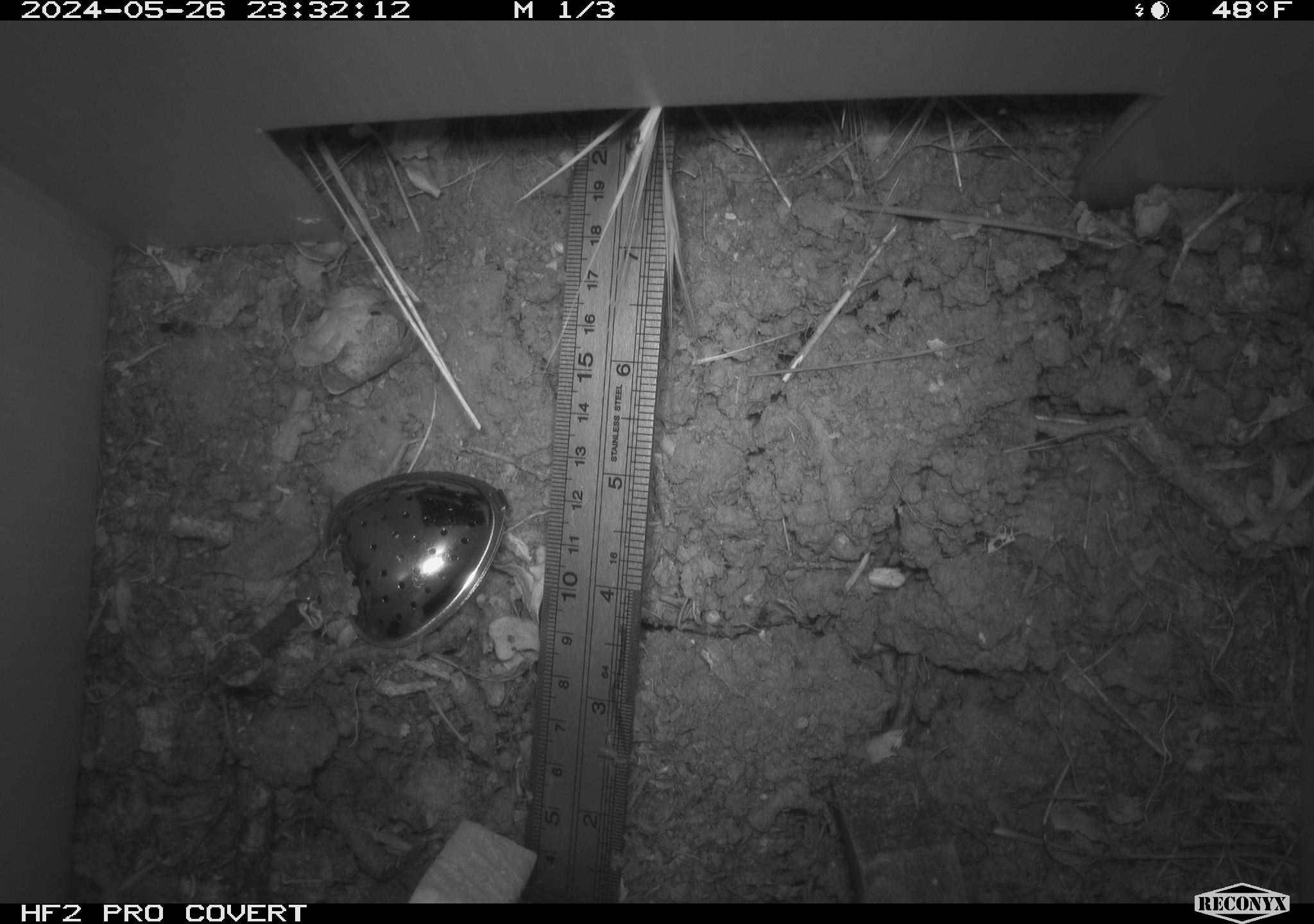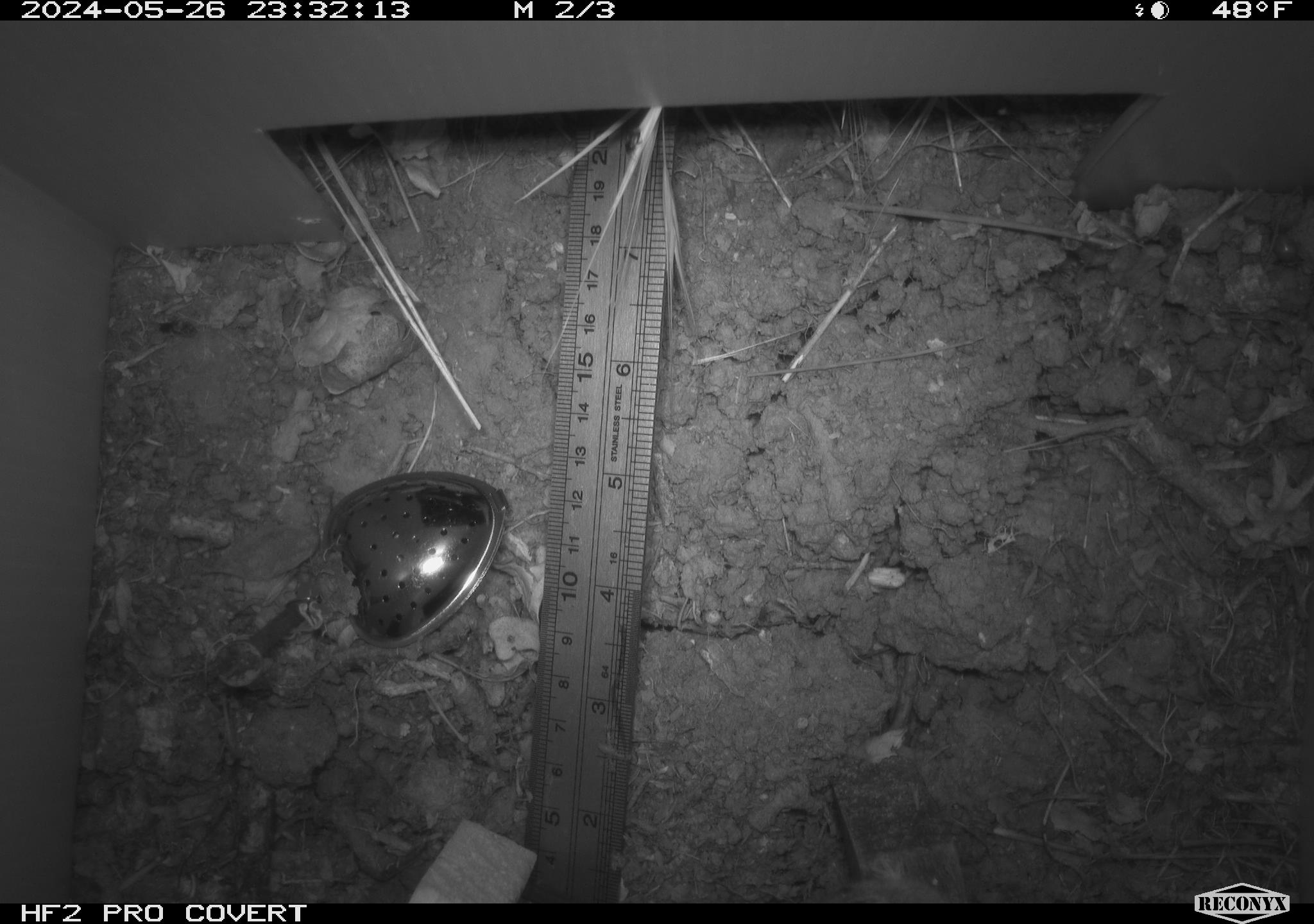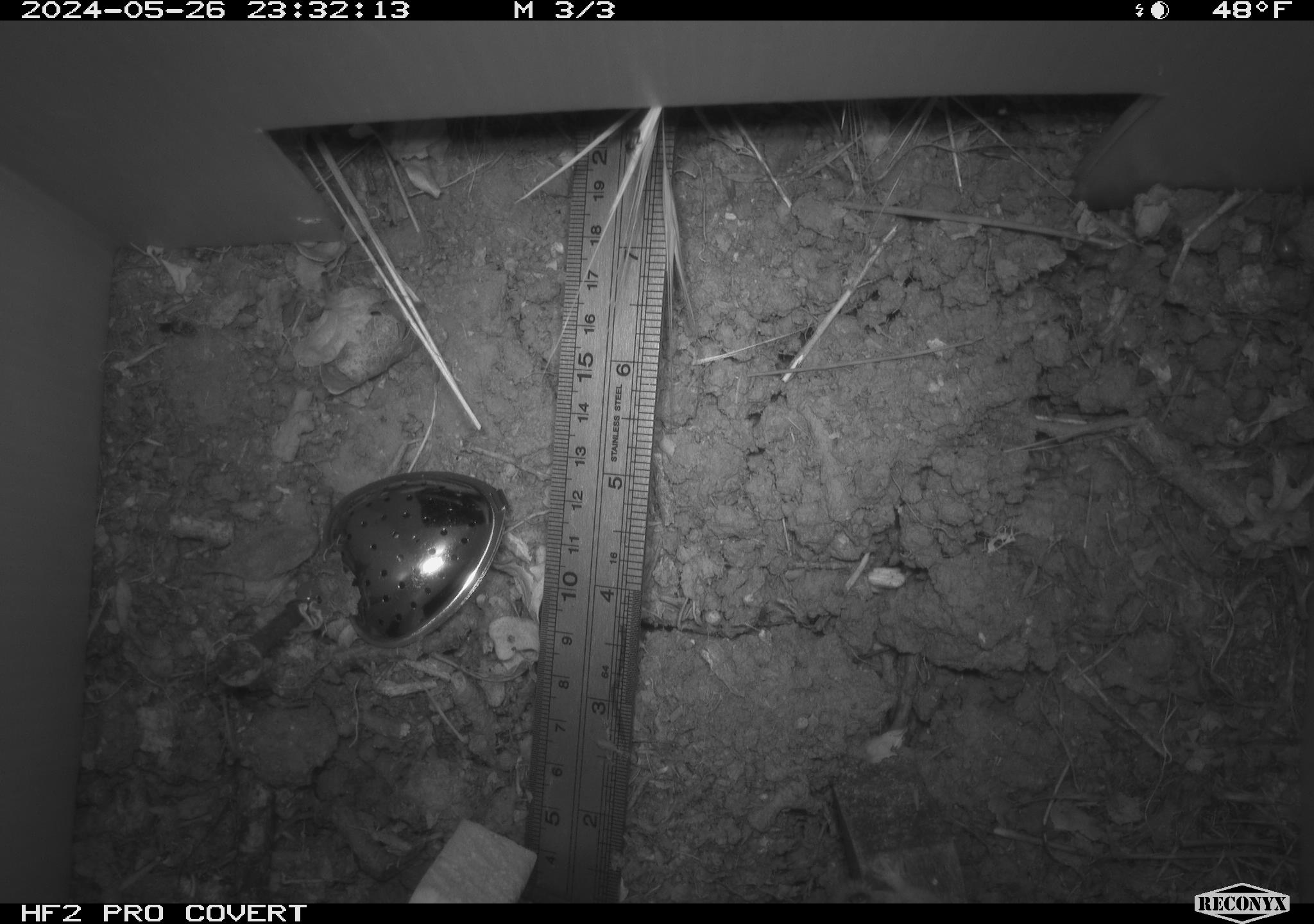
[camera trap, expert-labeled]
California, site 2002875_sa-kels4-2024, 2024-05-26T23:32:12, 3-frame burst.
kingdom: Animalia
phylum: Chordata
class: Mammalia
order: Rodentia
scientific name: Rodentia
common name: rodent